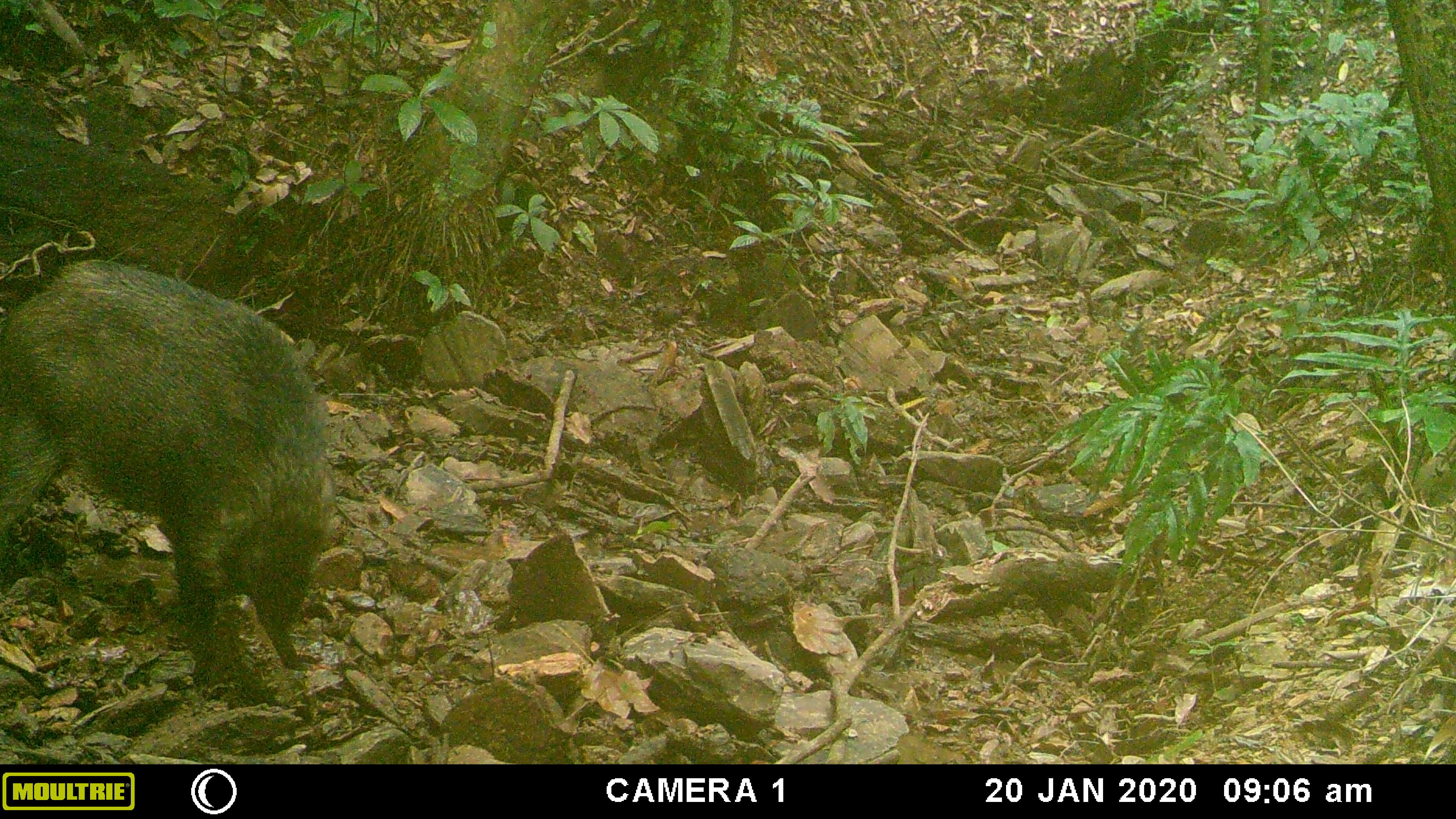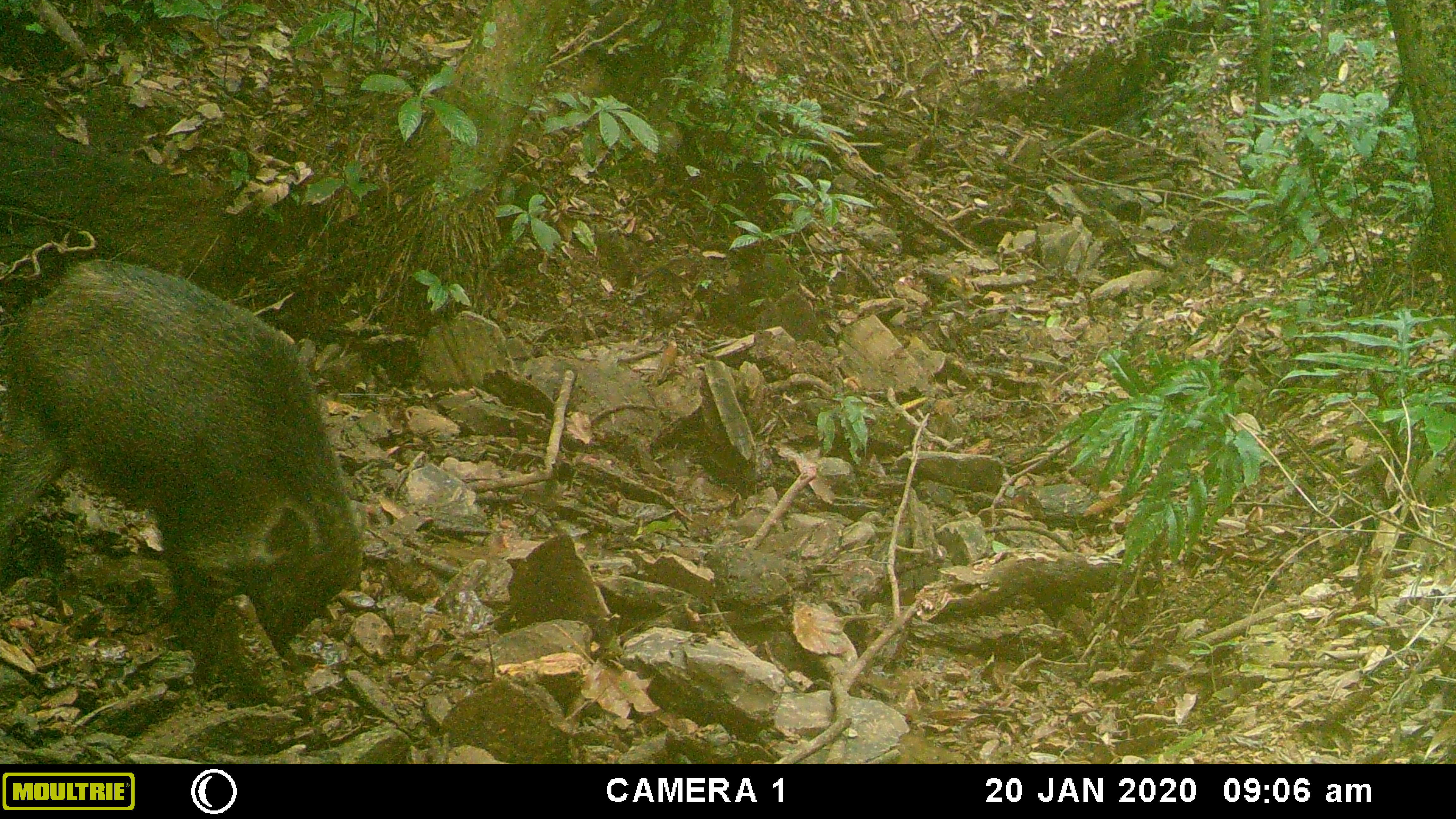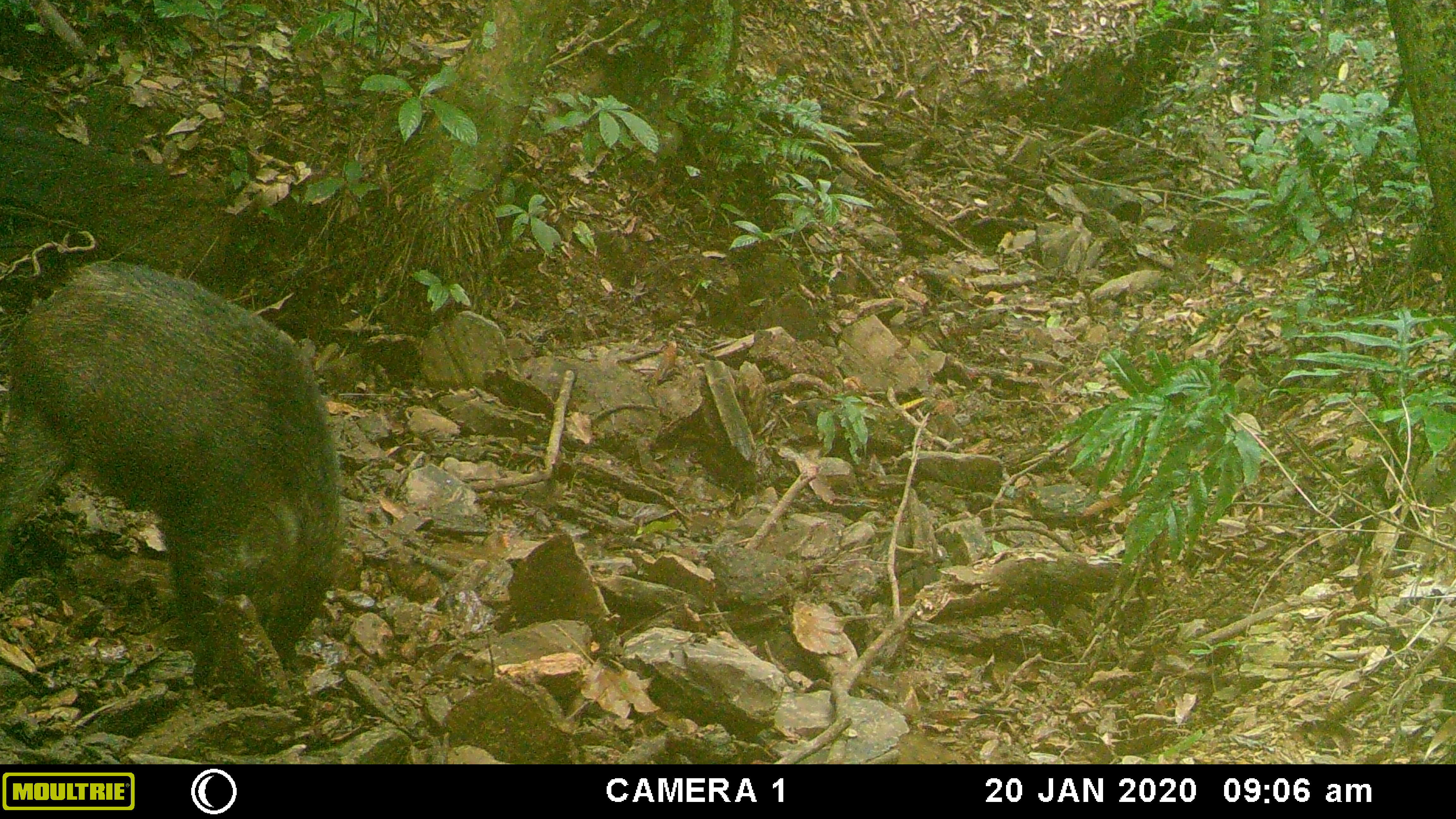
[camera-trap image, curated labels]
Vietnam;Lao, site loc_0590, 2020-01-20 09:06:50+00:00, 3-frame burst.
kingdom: Animalia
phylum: Chordata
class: Mammalia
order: Artiodactyla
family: Suidae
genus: Sus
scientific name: Sus scrofa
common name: eurasian wild pig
Eurasian wild pig (Sus scrofa). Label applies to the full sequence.